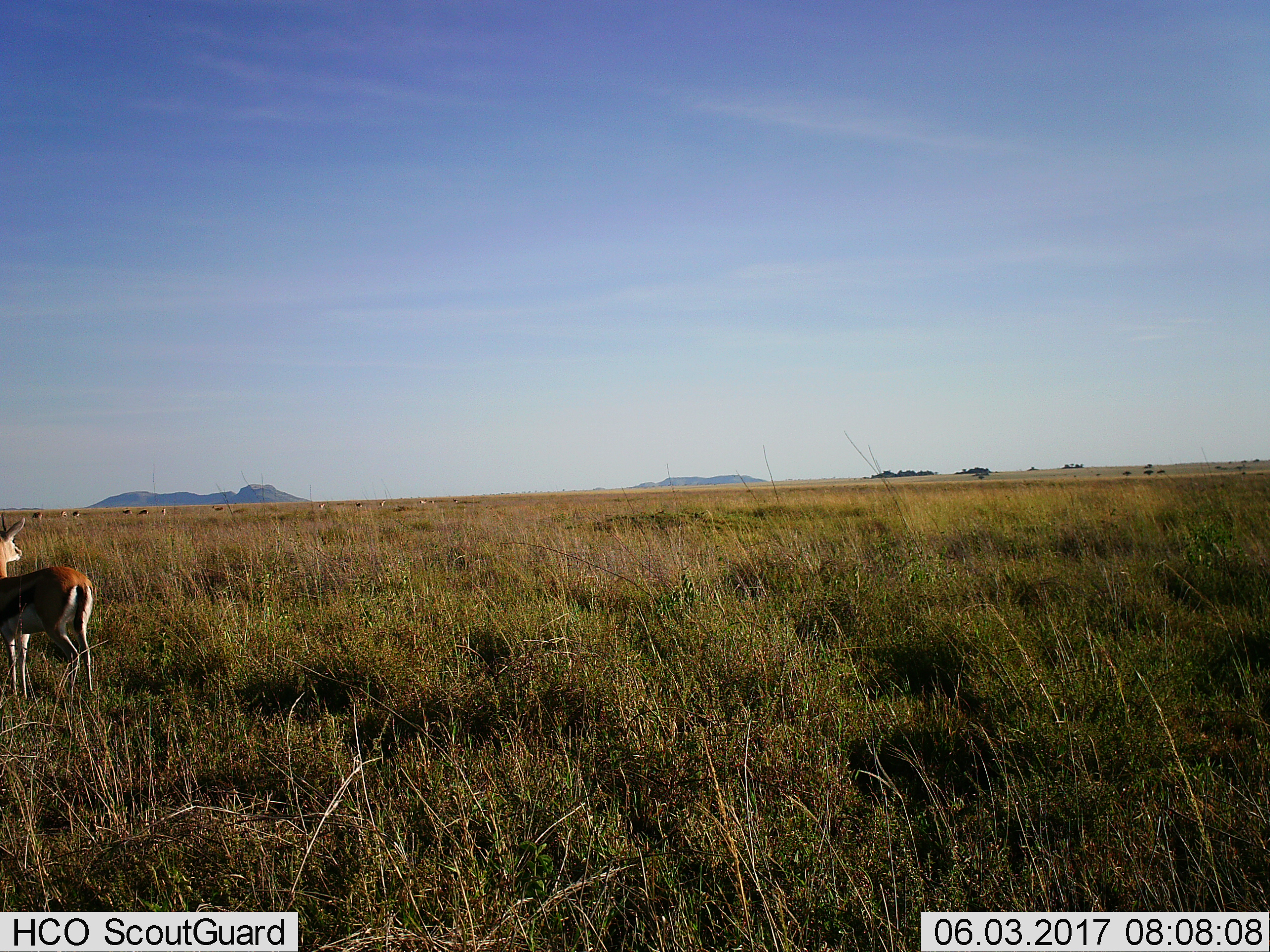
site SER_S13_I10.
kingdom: Animalia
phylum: Chordata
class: Mammalia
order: Artiodactyla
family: Bovidae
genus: Eudorcas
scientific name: Eudorcas thomsonii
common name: thomson's gazelle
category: gazellethomsons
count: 1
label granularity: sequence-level